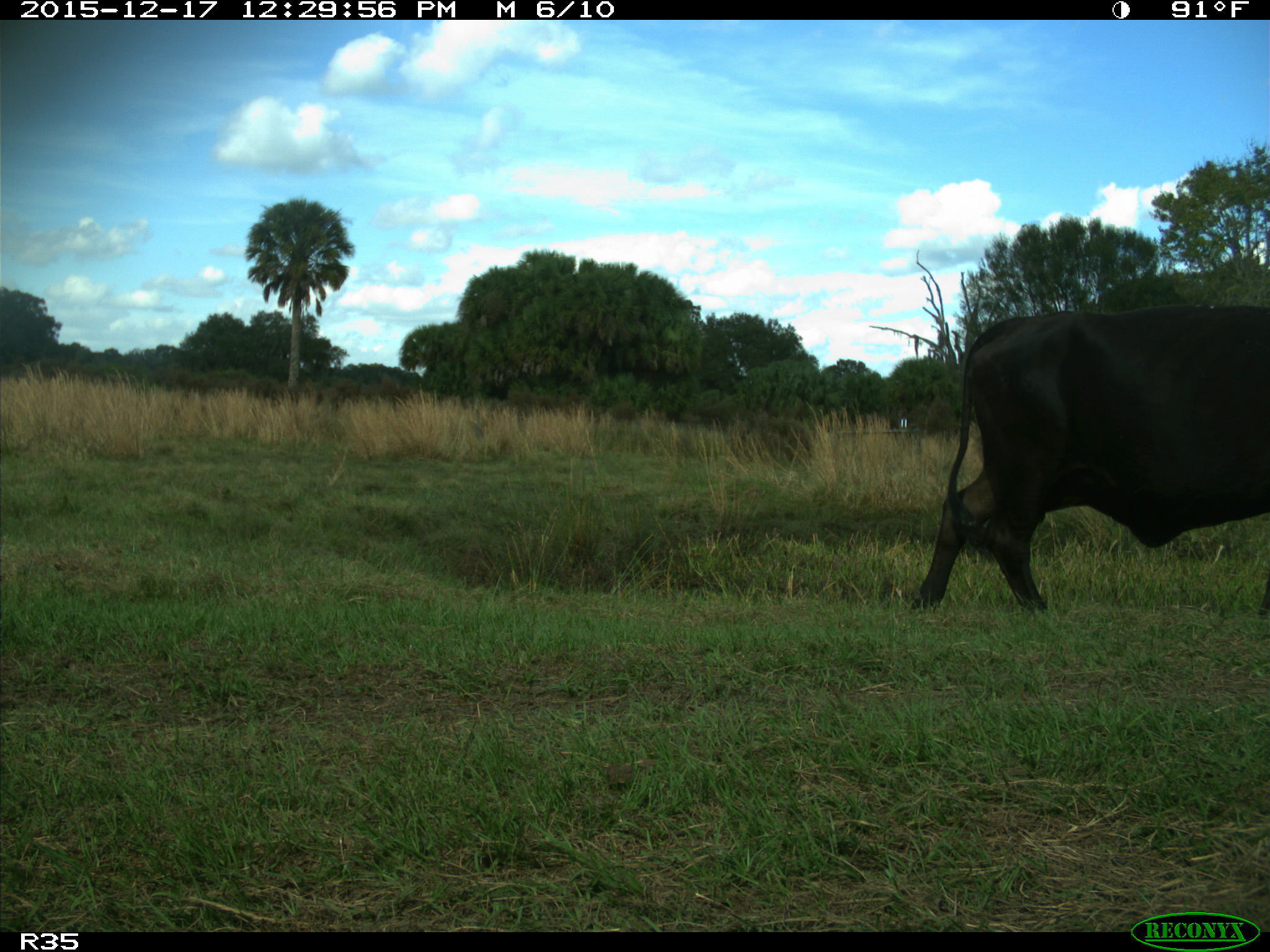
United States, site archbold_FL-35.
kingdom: Animalia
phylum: Chordata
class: Mammalia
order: Artiodactyla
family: Bovidae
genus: Bos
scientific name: Bos taurus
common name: domestic cow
Bos taurus (domestic cow).